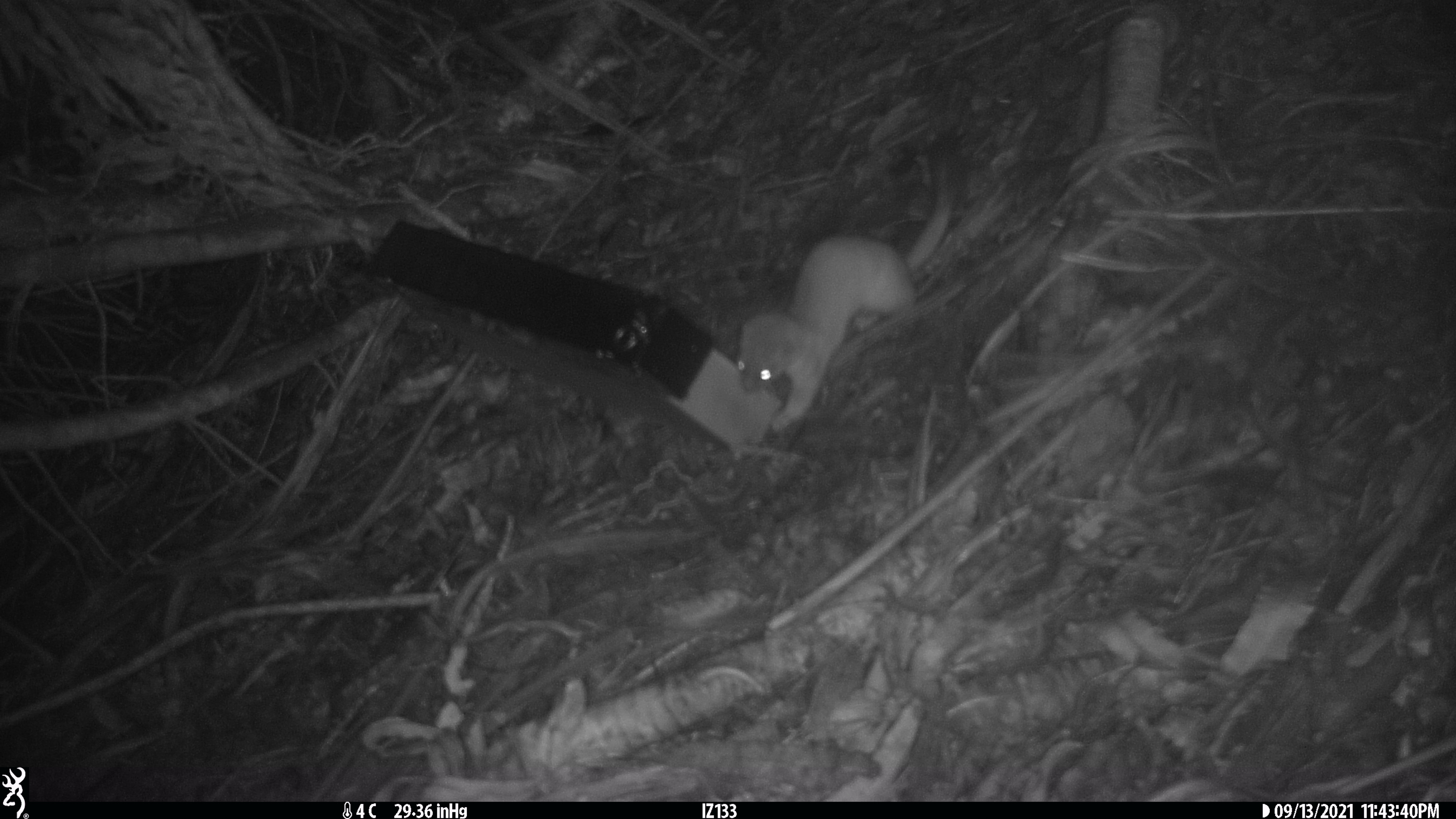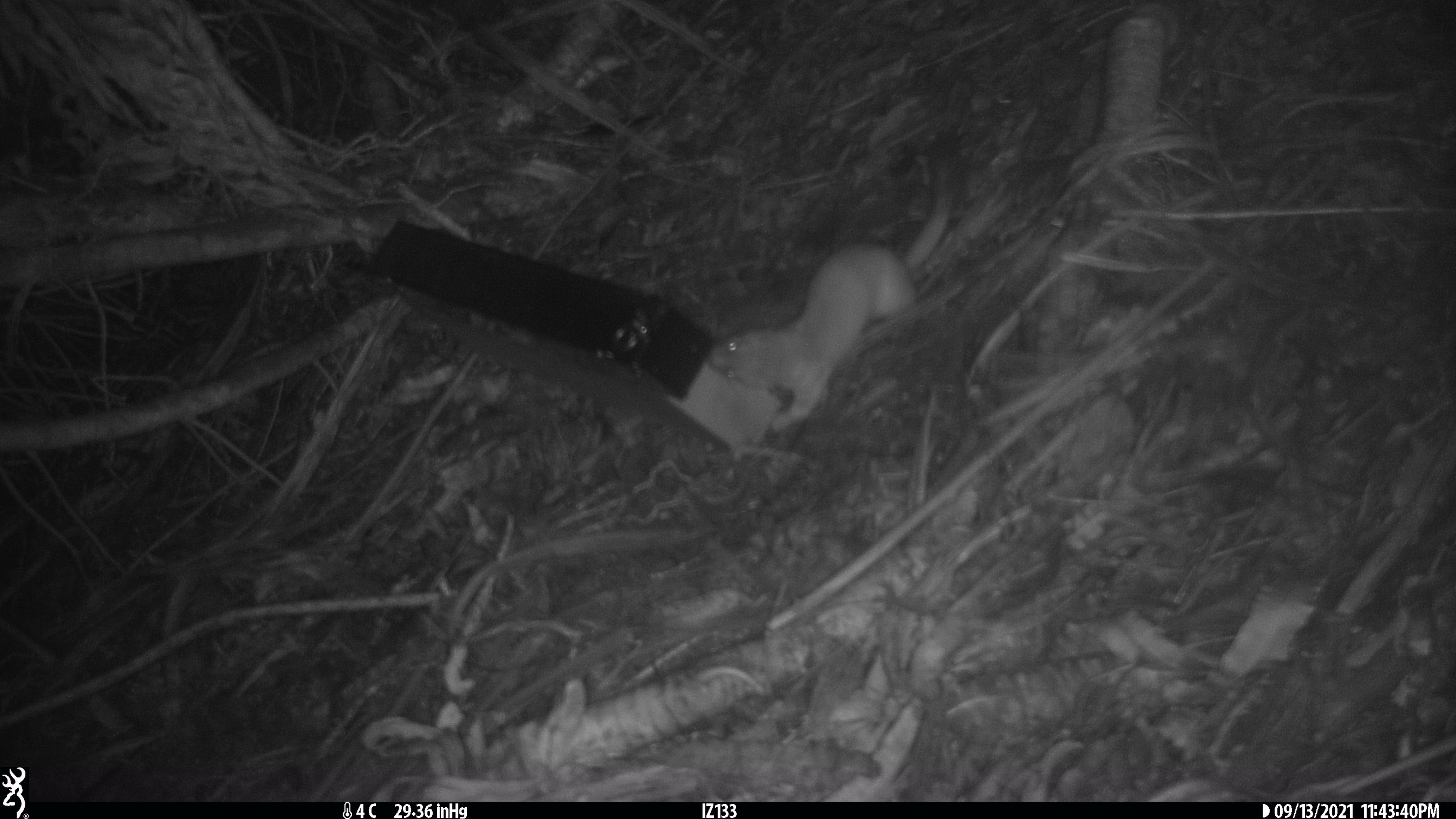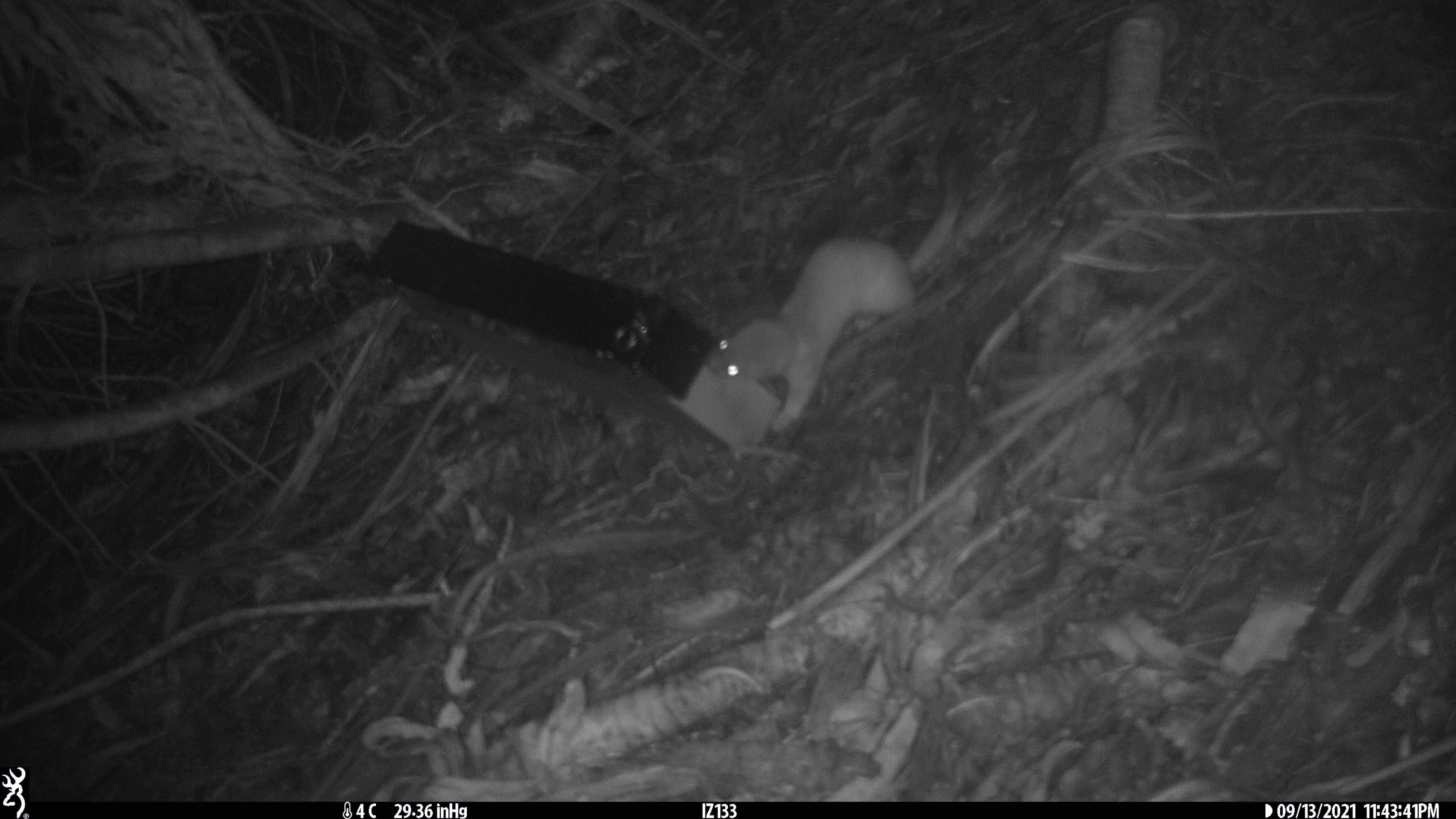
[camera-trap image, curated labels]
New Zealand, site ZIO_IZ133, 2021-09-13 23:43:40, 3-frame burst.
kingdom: Animalia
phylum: Chordata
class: Mammalia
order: Carnivora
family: Mustelidae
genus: Mustela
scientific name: Mustela erminea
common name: stoat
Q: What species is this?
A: Stoat (Mustela erminea).